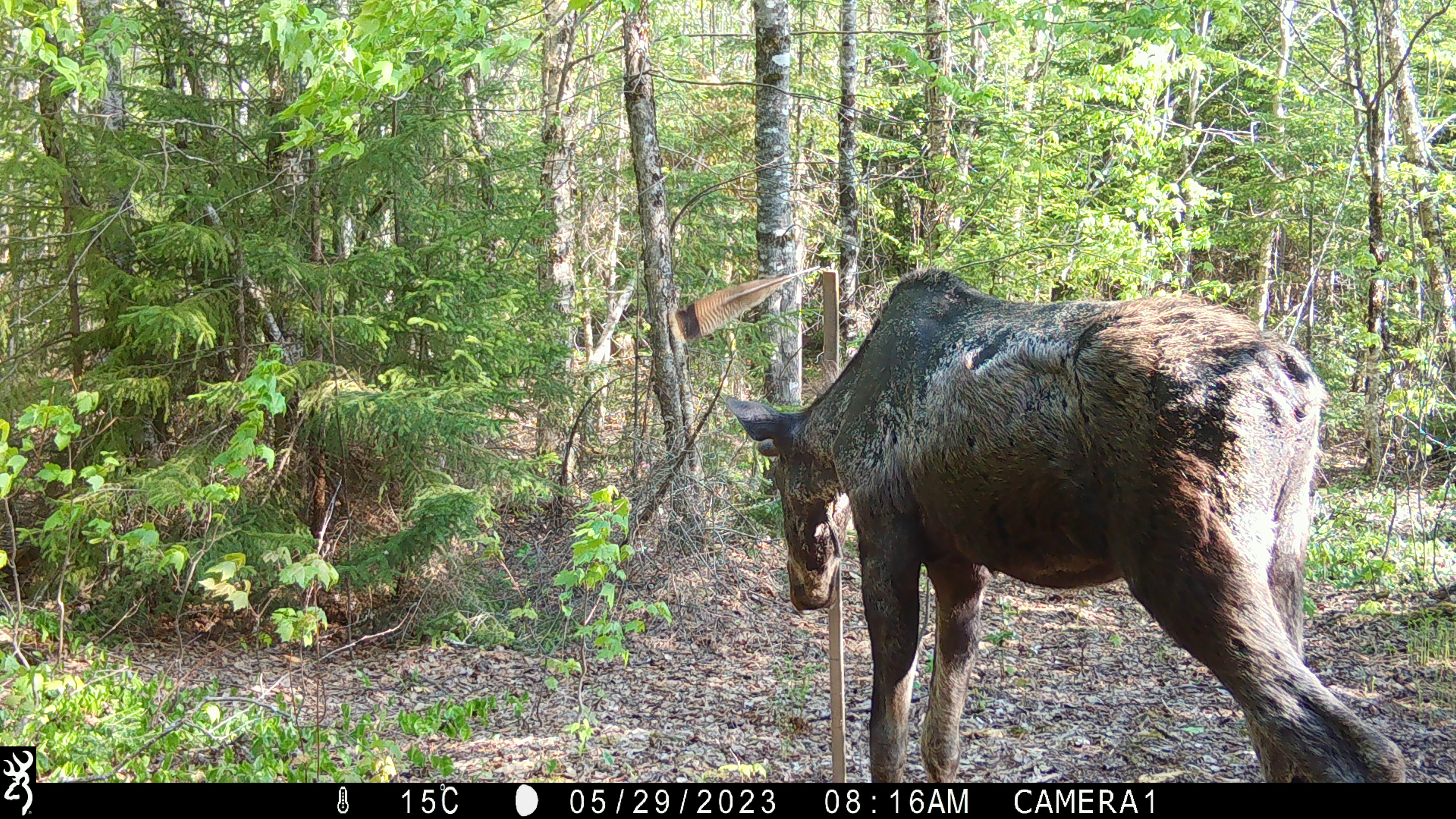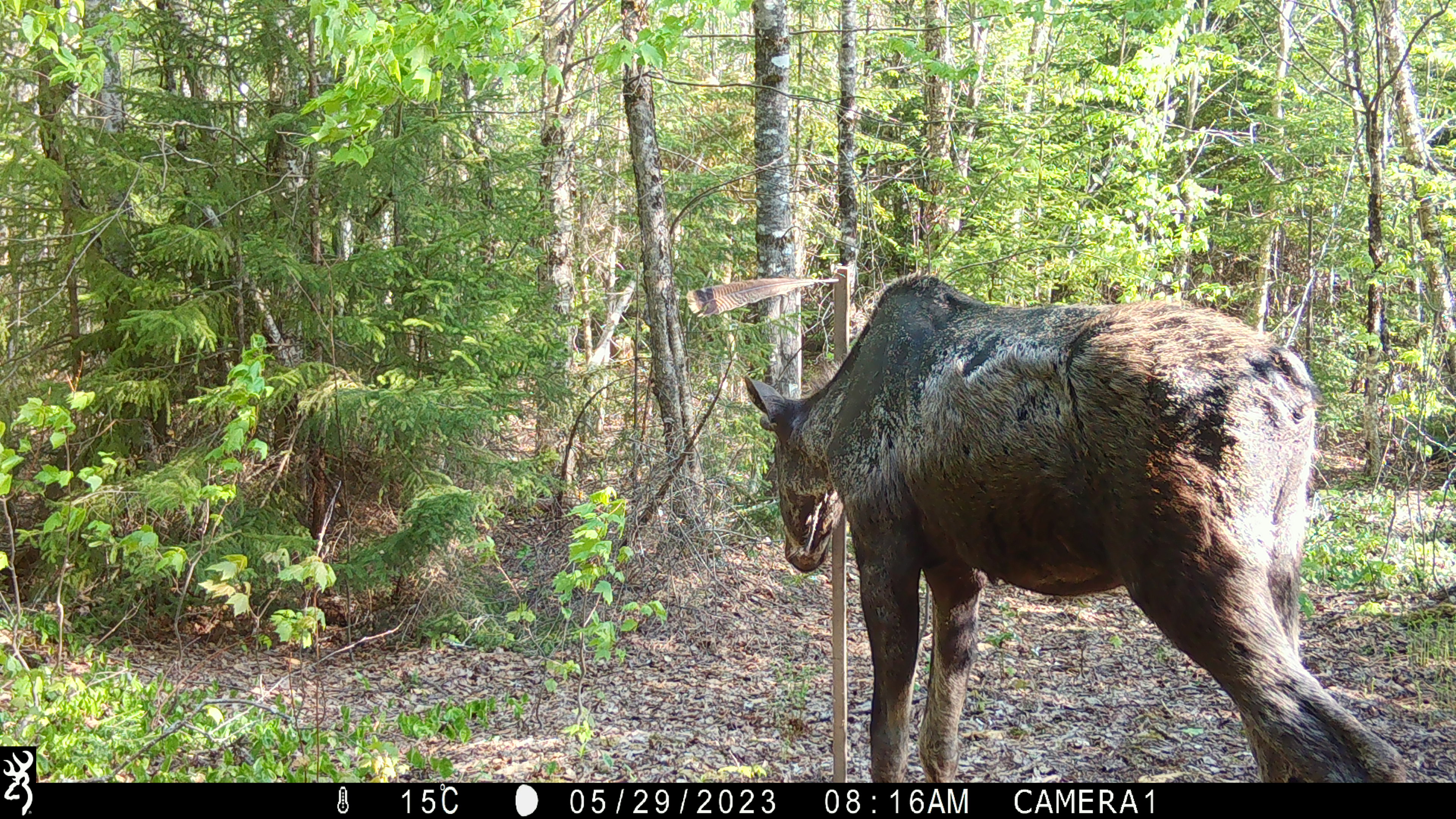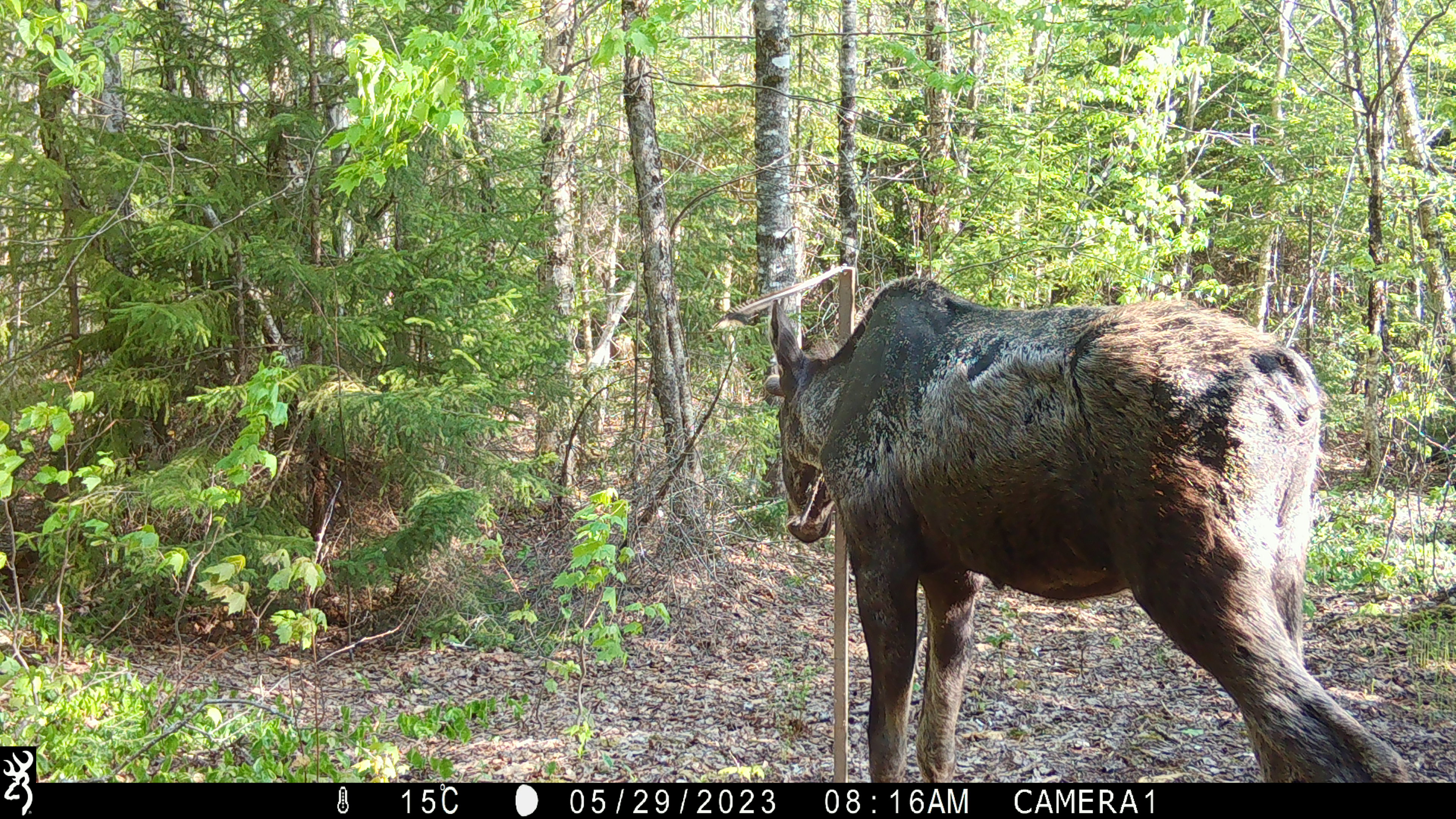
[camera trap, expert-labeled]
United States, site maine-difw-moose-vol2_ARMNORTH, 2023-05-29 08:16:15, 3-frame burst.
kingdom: Animalia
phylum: Chordata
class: Mammalia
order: Artiodactyla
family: Cervidae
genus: Alces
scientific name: Alces alces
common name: moose